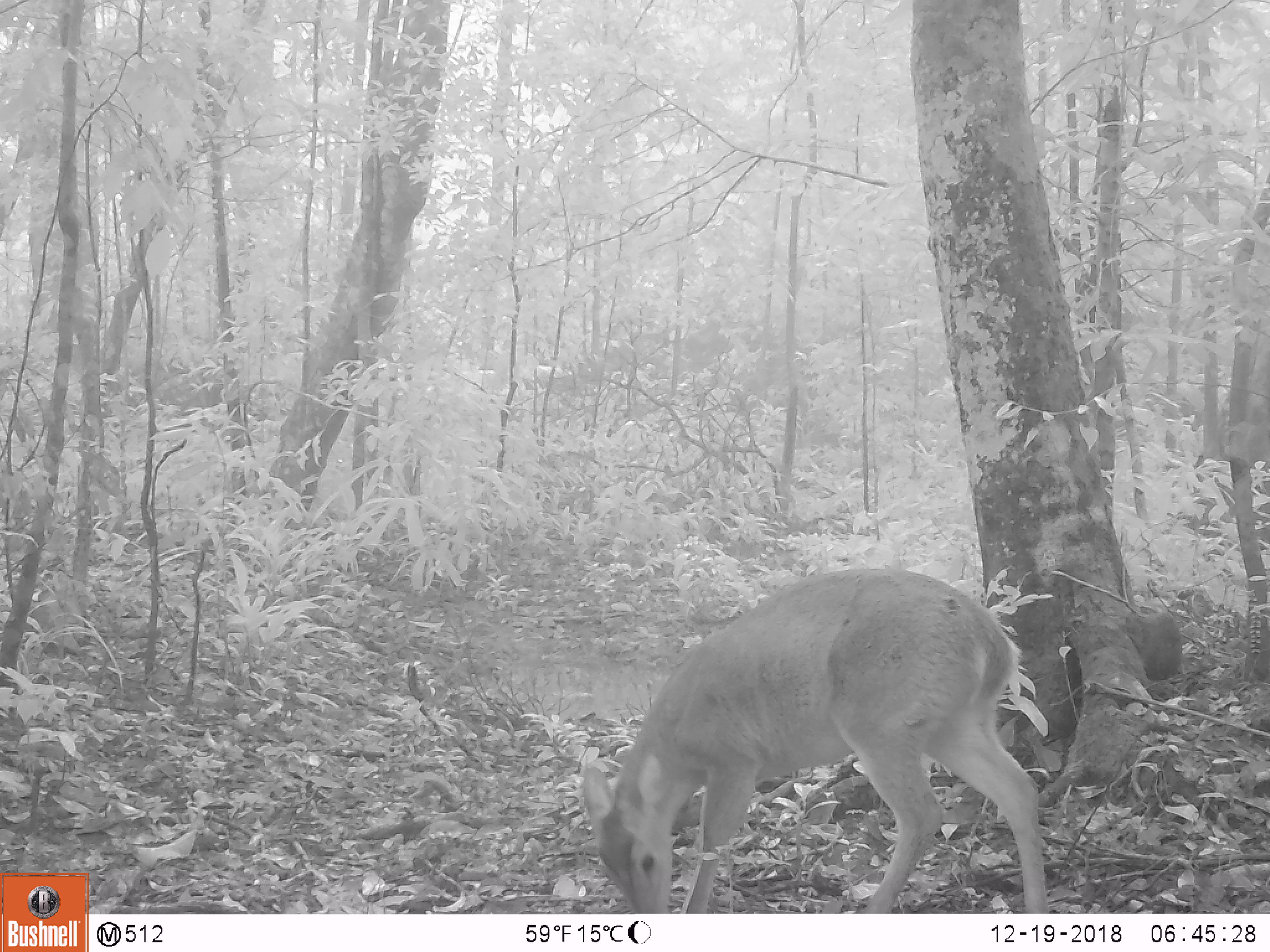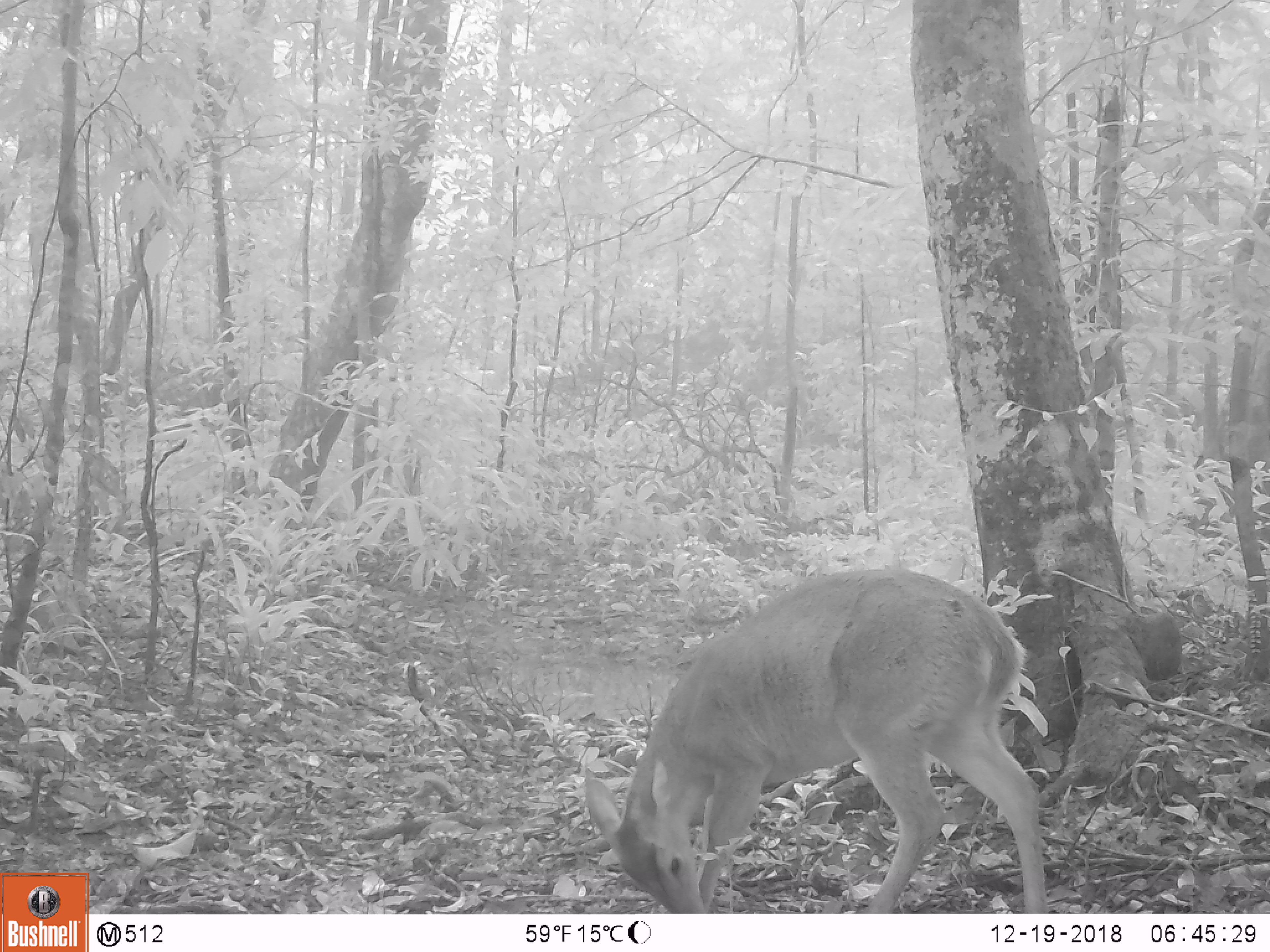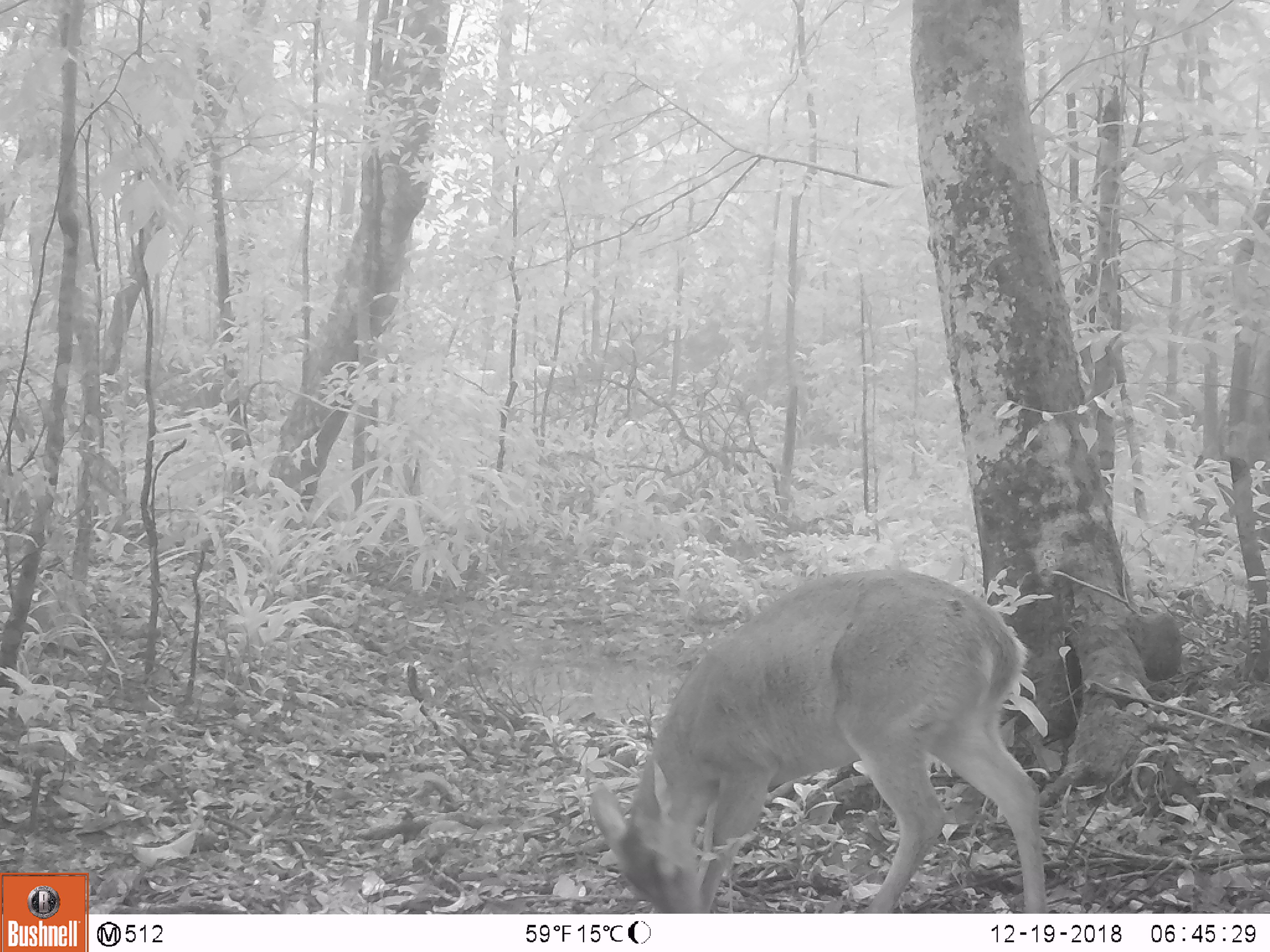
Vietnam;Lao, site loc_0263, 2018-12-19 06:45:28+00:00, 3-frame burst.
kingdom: Animalia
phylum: Chordata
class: Mammalia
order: Artiodactyla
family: Cervidae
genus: Muntiacus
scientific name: Muntiacus vuquangensis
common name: large-antlered muntjac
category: large antlered muntjac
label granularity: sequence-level